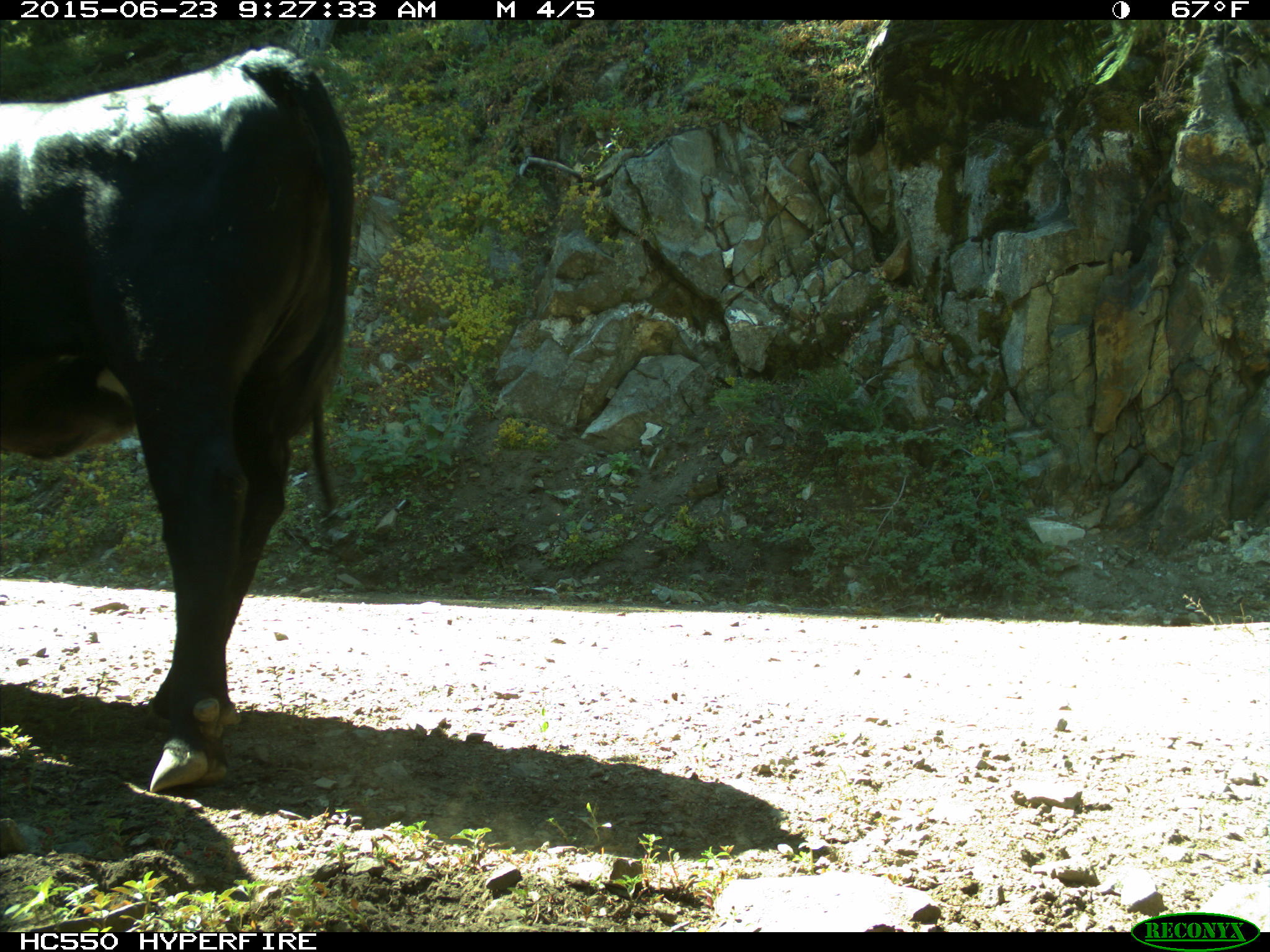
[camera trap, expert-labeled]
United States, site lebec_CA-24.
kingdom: Animalia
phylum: Chordata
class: Mammalia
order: Artiodactyla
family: Bovidae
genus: Bos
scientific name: Bos taurus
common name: domestic cow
Bos taurus (domestic cow).